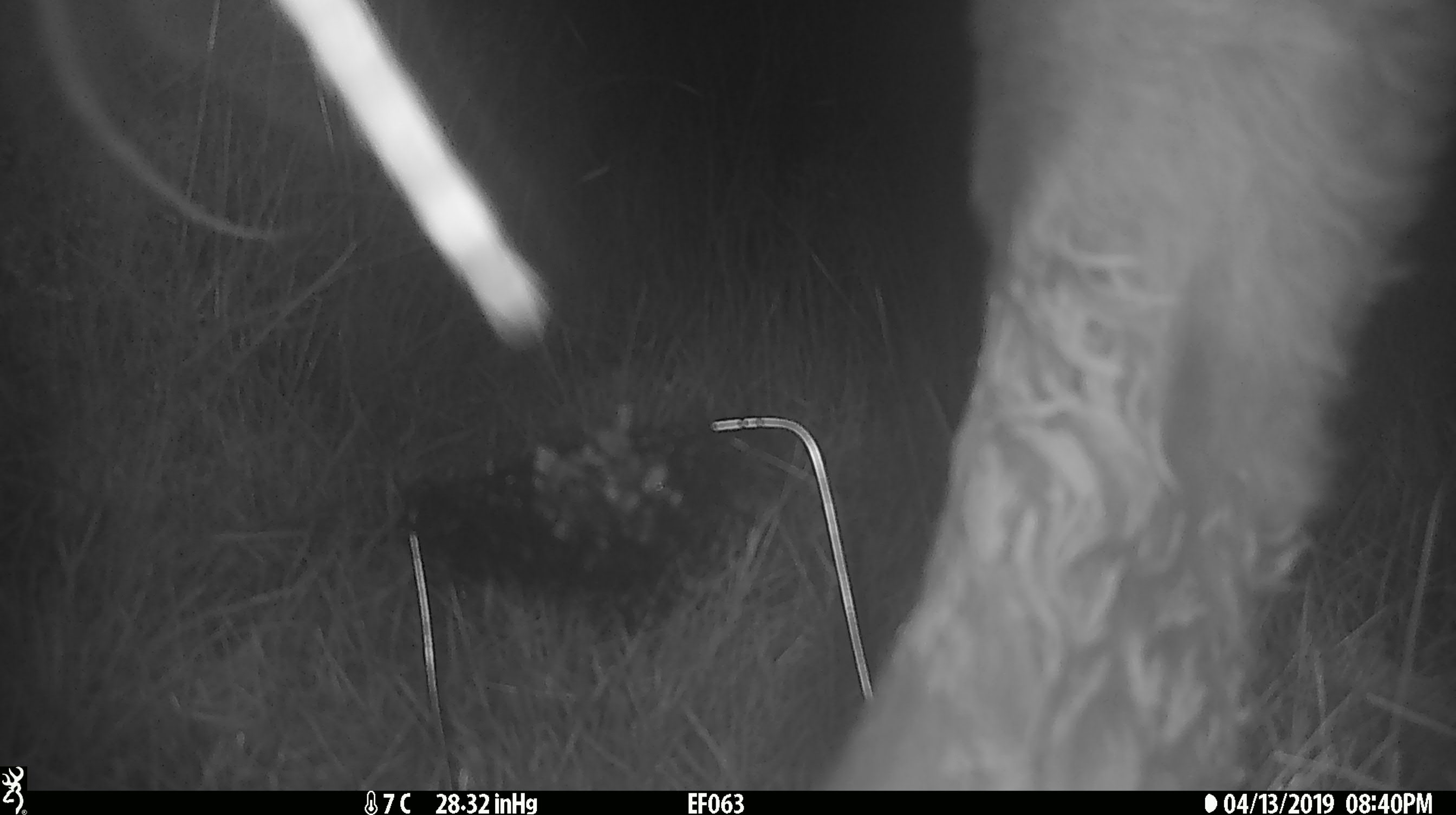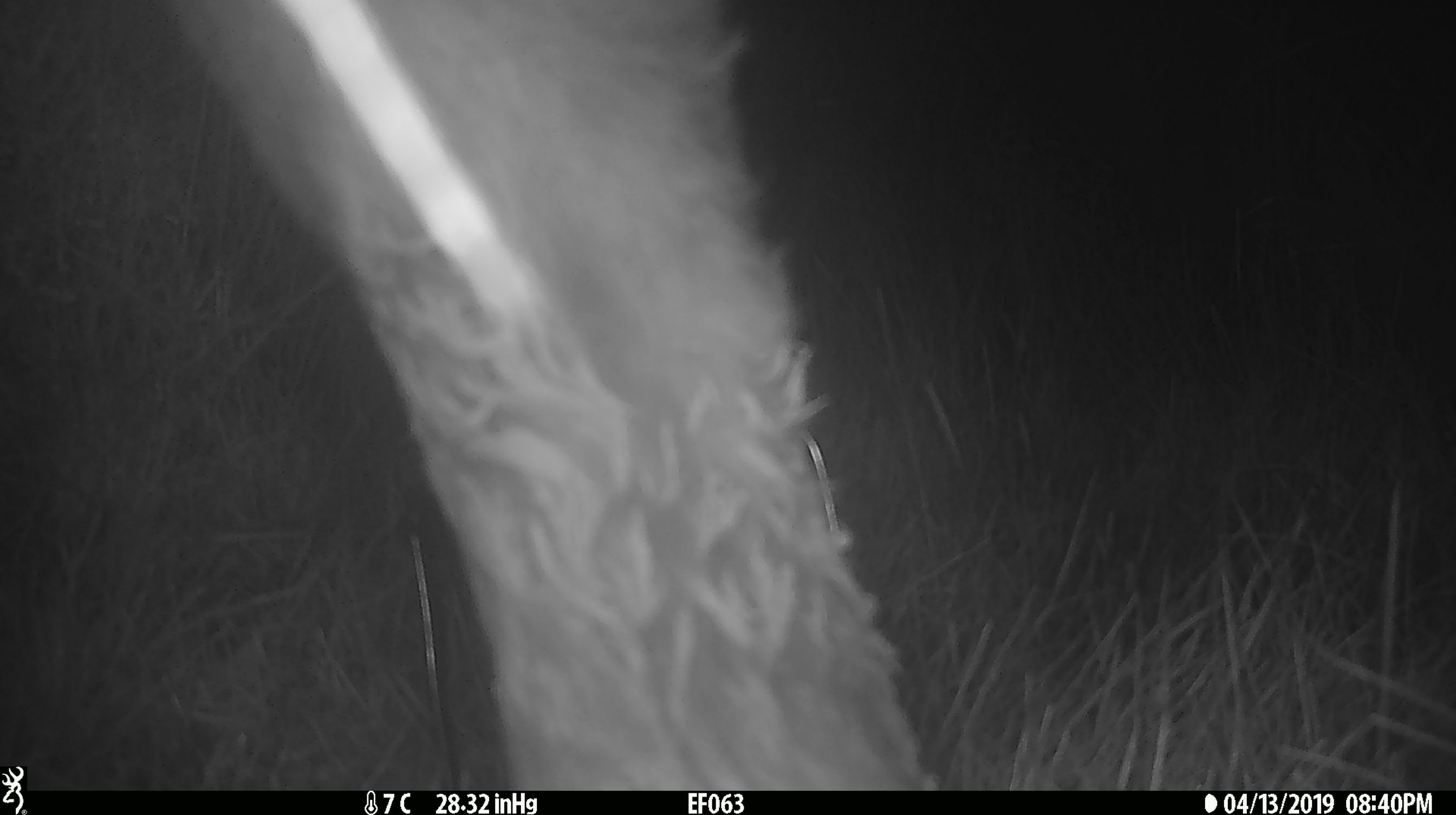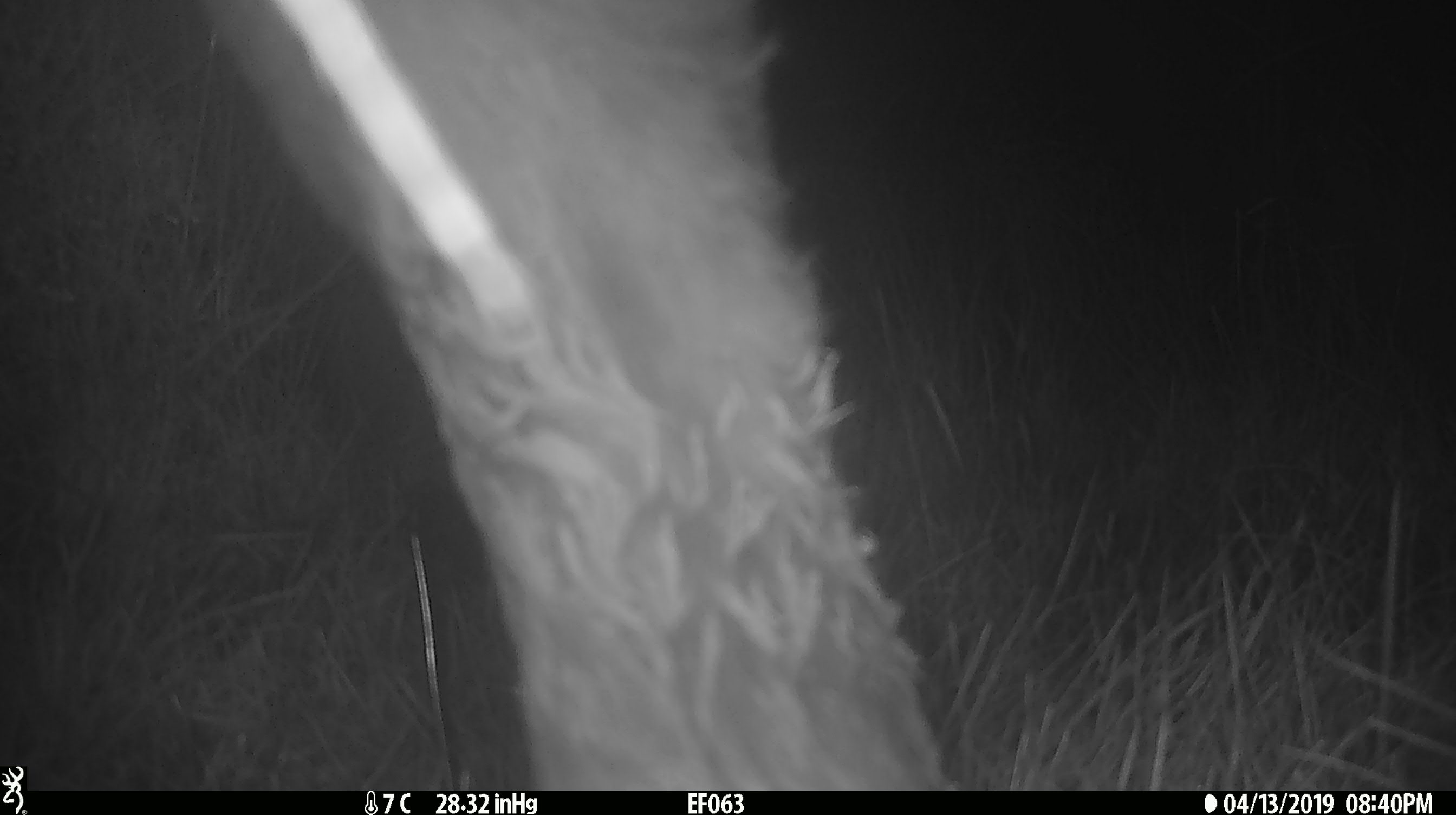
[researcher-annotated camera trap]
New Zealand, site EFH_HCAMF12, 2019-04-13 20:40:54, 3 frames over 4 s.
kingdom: Animalia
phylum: Chordata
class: Mammalia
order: Artiodactyla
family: Bovidae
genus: Bos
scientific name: Bos taurus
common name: domestic cow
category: cow